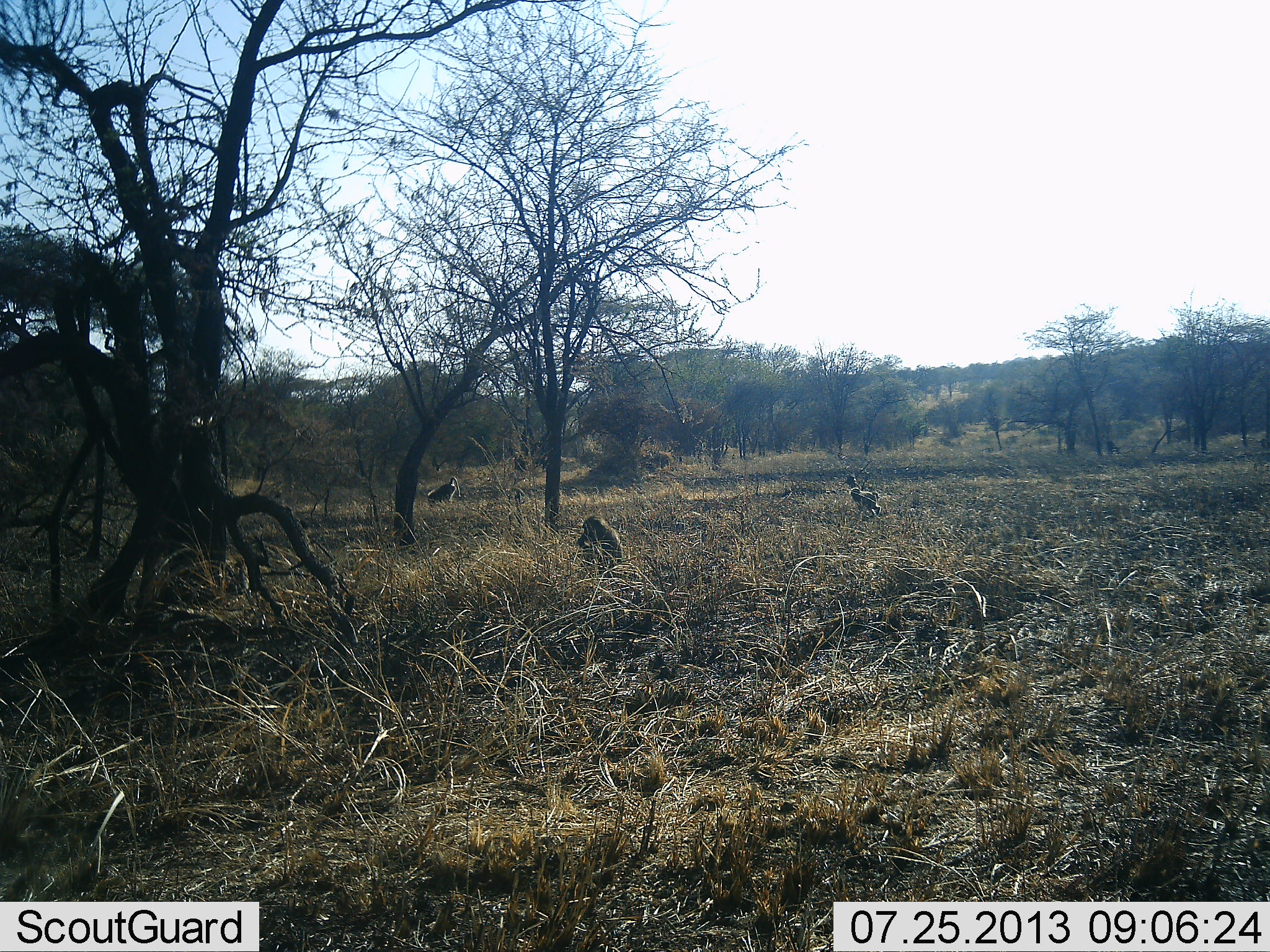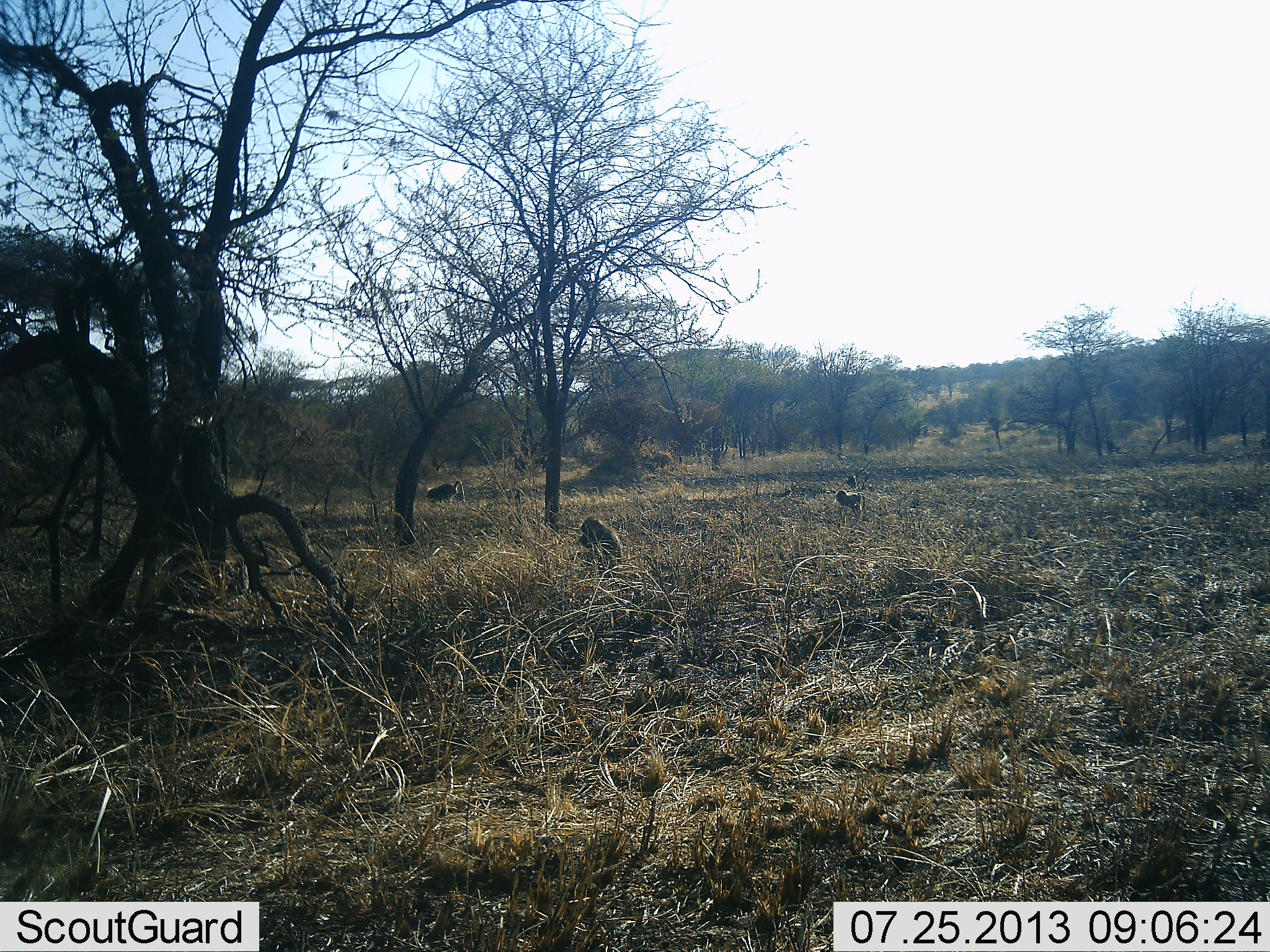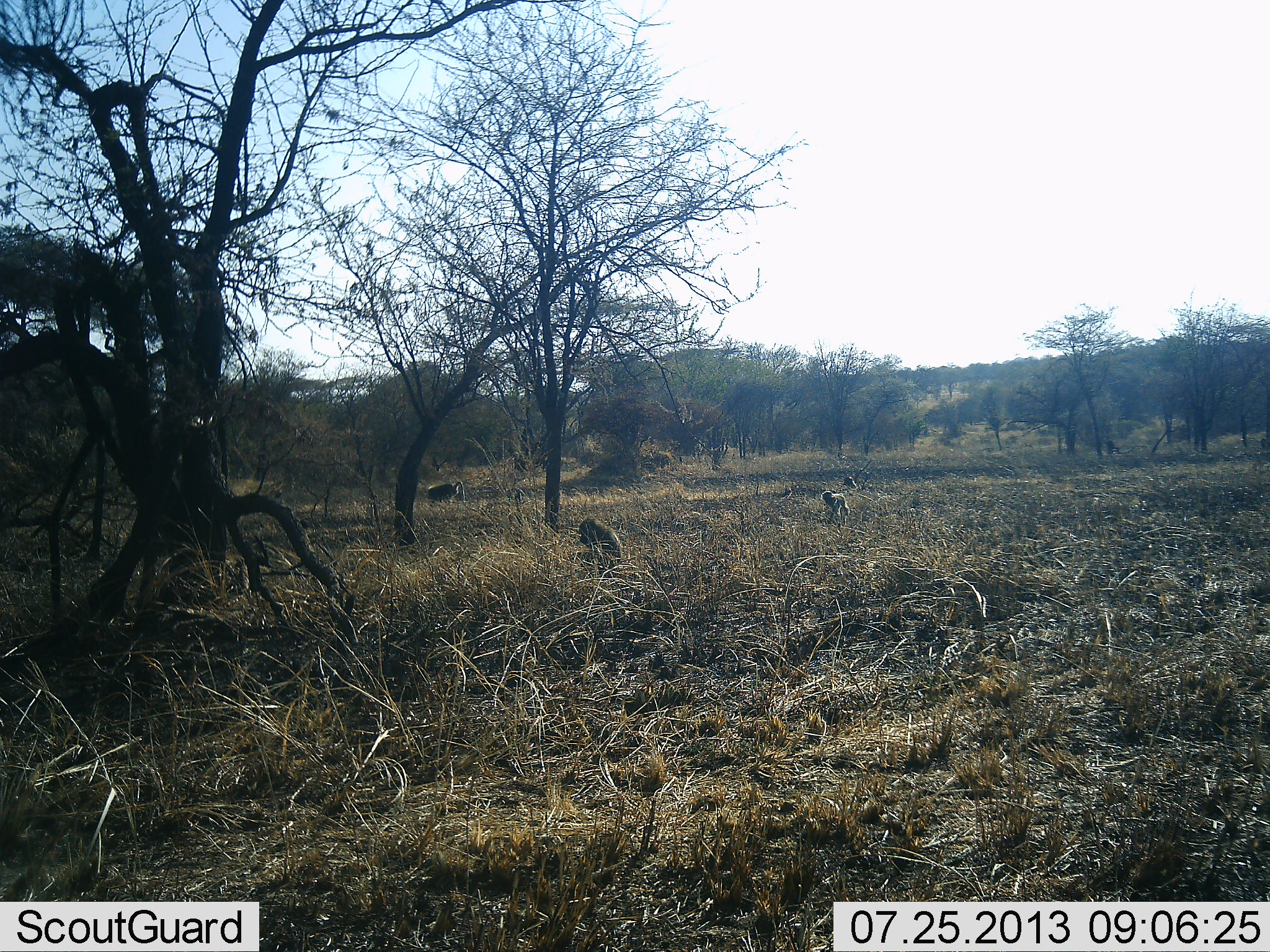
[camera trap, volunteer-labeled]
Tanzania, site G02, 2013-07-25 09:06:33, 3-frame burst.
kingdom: Animalia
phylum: Chordata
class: Mammalia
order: Primates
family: Cercopithecidae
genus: Papio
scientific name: Papio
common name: baboon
Baboon (Papio), count 8. Behavior (volunteer vote fractions): standing 0%, resting 36%, moving 82%, interacting 0%. Young present (vote fraction): 9%. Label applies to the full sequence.